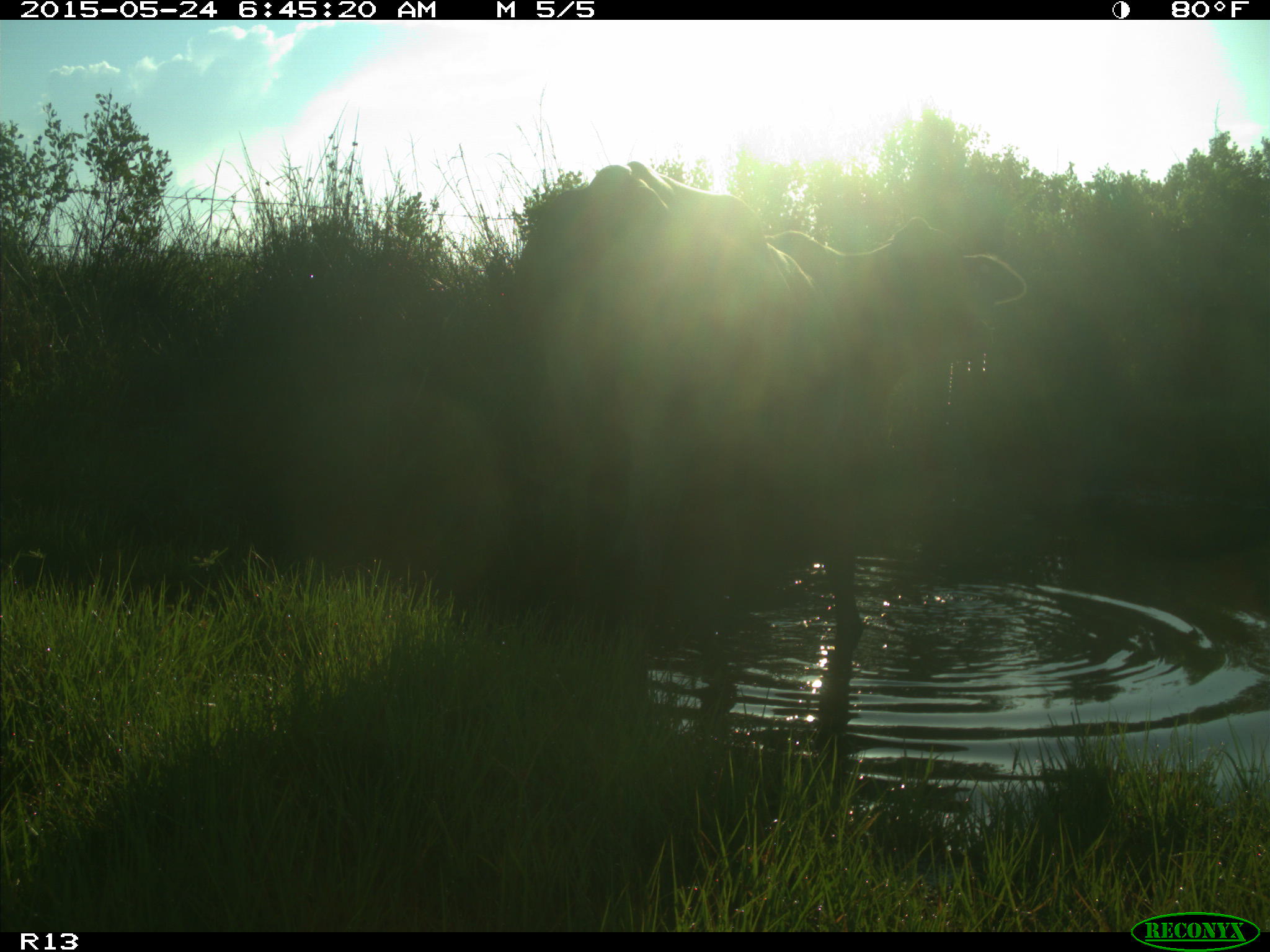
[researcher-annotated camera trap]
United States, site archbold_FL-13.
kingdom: Animalia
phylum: Chordata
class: Mammalia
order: Artiodactyla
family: Bovidae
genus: Bos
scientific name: Bos taurus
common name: domestic cow